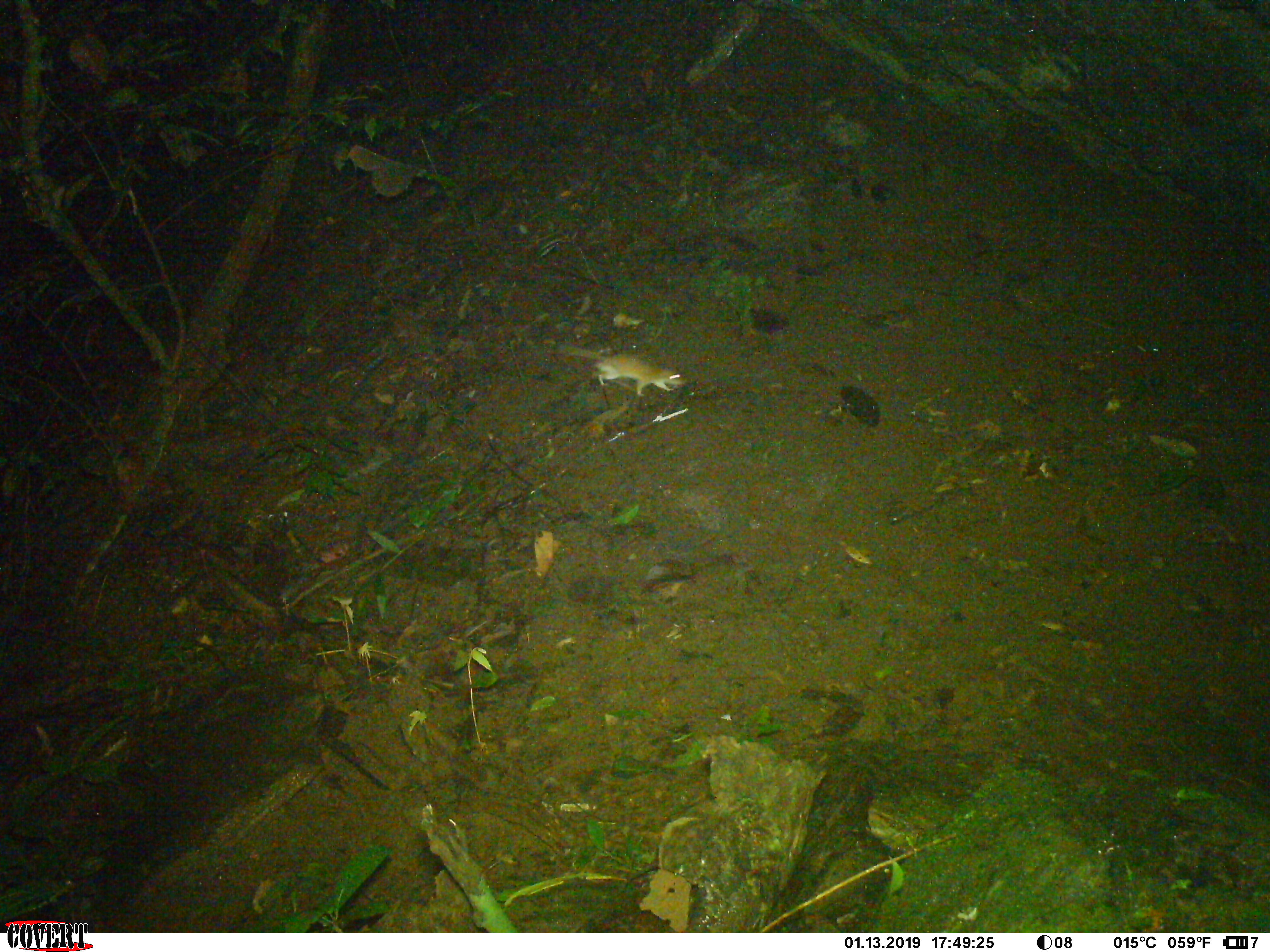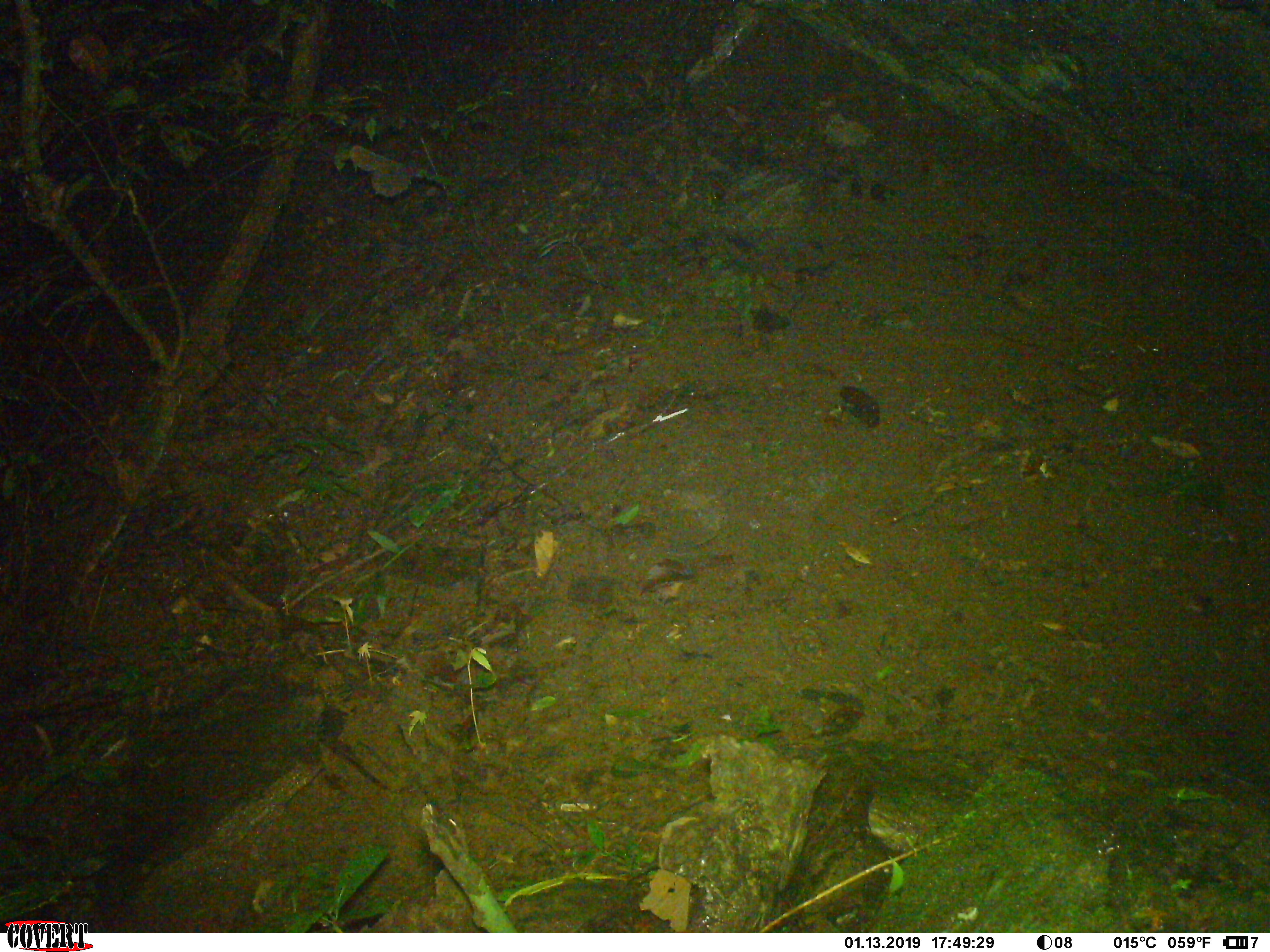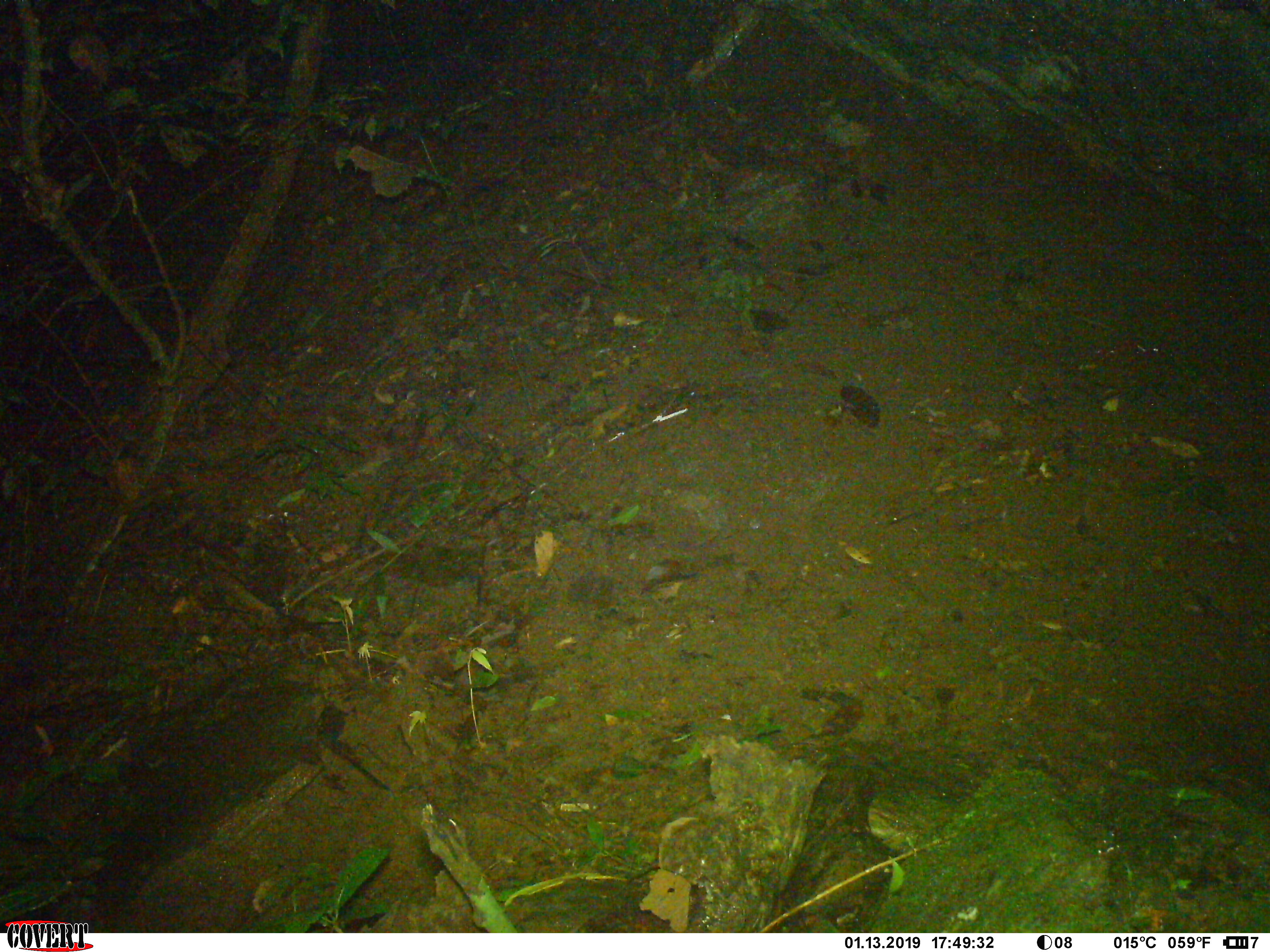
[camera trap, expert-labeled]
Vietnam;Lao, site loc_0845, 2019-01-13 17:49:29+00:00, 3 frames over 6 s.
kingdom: Animalia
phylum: Chordata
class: Mammalia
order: Rodentia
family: Muridae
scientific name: Muridae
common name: old-world mice and rats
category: unidentified murid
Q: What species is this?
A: Unidentified murid (old-world mice and rats) (Muridae).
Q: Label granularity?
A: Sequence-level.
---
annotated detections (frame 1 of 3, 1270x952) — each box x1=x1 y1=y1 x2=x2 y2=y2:
unidentified murid: x1=556 y1=345 x2=687 y2=396